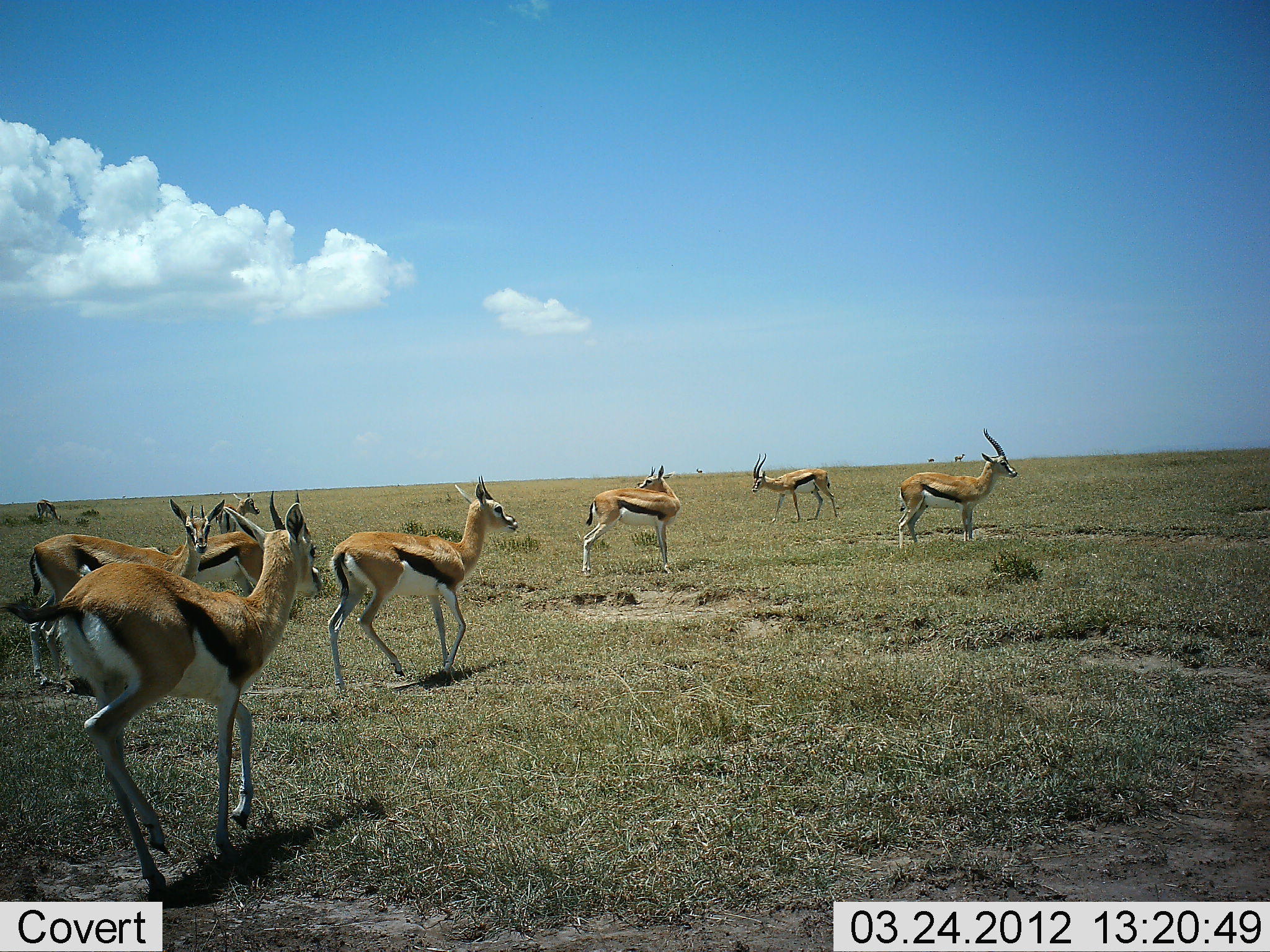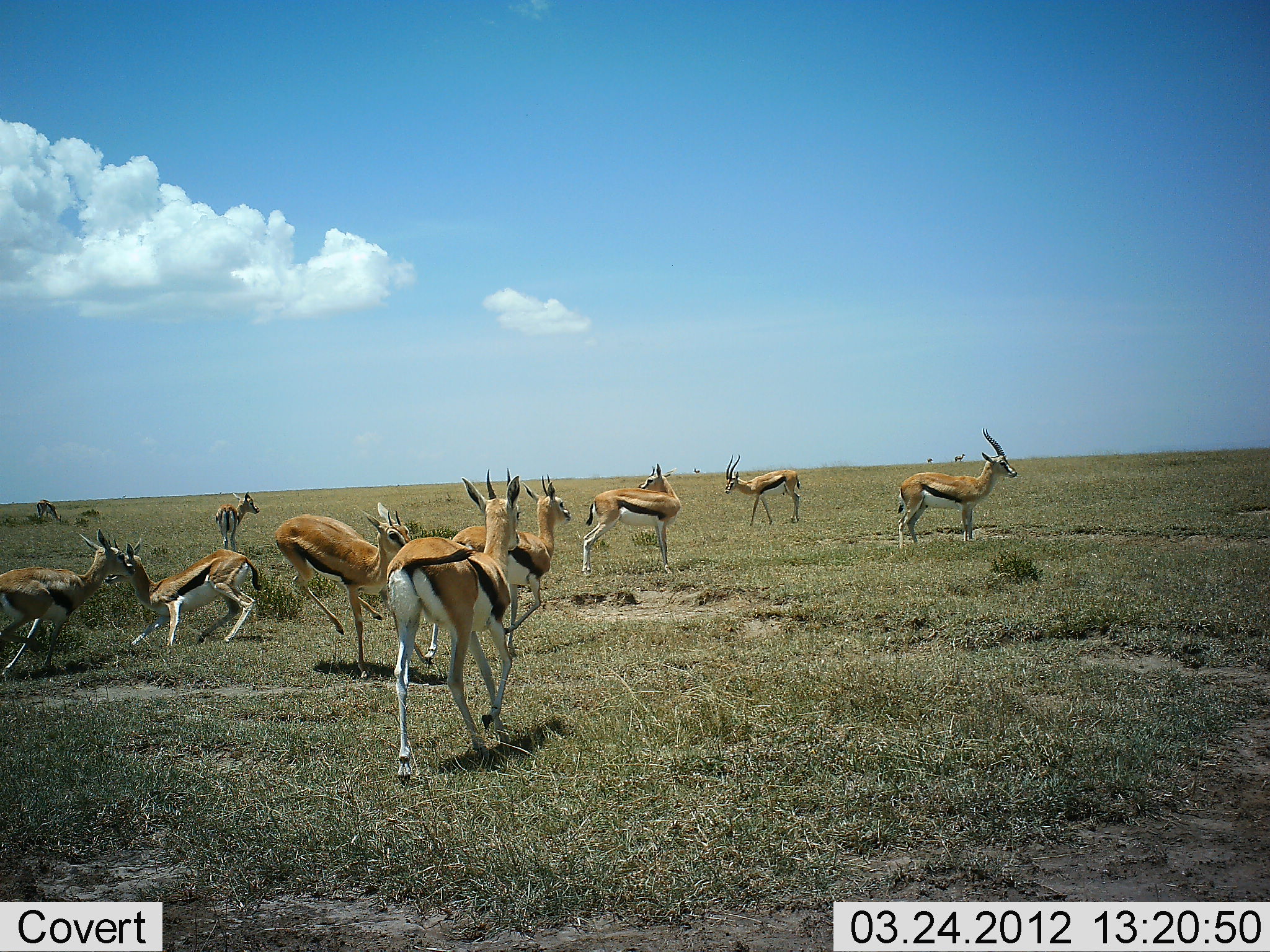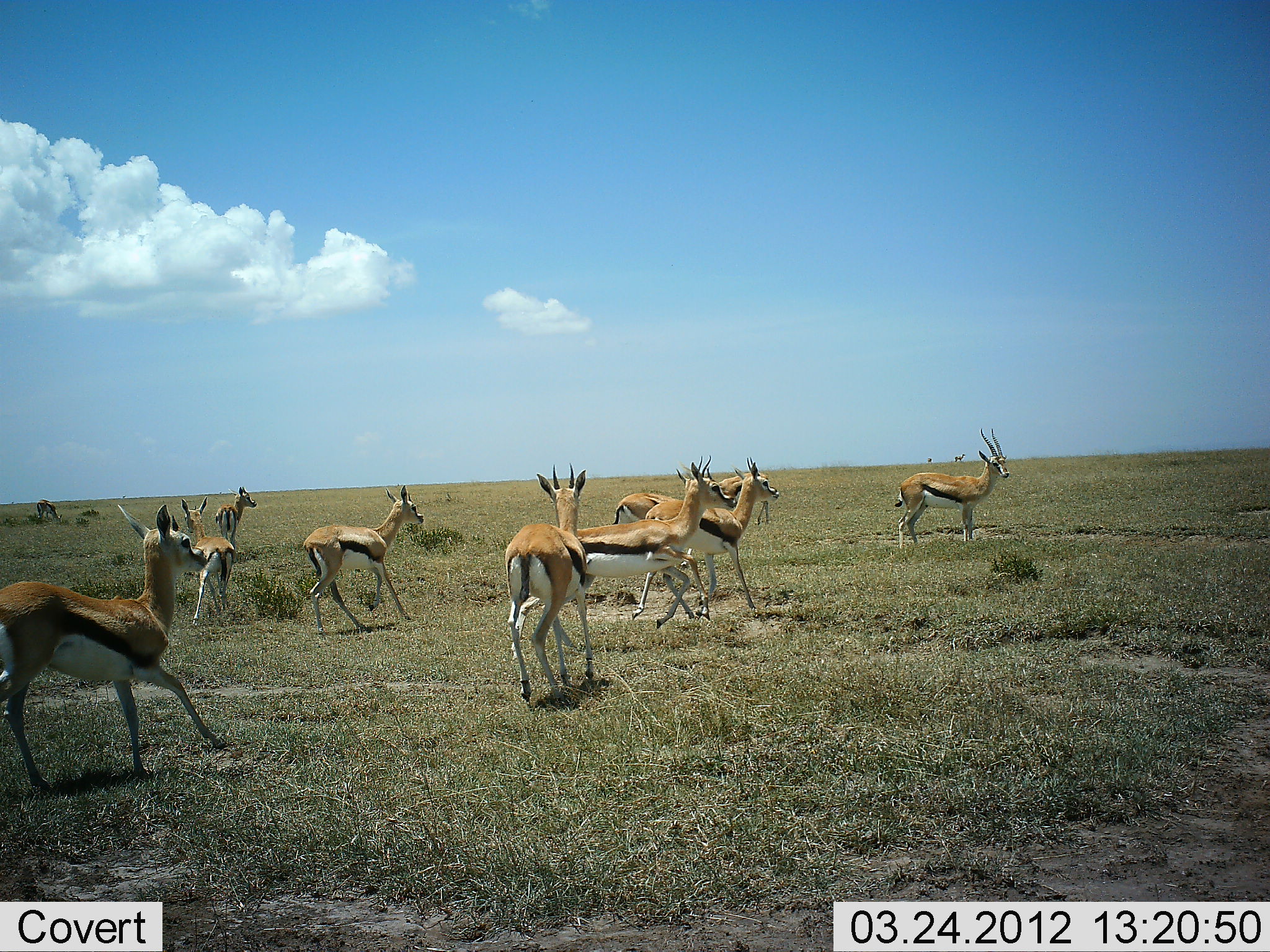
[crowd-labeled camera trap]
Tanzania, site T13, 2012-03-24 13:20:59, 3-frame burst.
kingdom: Animalia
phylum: Chordata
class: Mammalia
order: Artiodactyla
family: Bovidae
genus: Eudorcas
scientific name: Eudorcas thomsonii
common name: thomson's gazelle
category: gazellethomsons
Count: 10.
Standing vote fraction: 58%.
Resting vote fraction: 5%.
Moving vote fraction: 95%.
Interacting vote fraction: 47%.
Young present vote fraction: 0%.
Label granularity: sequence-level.